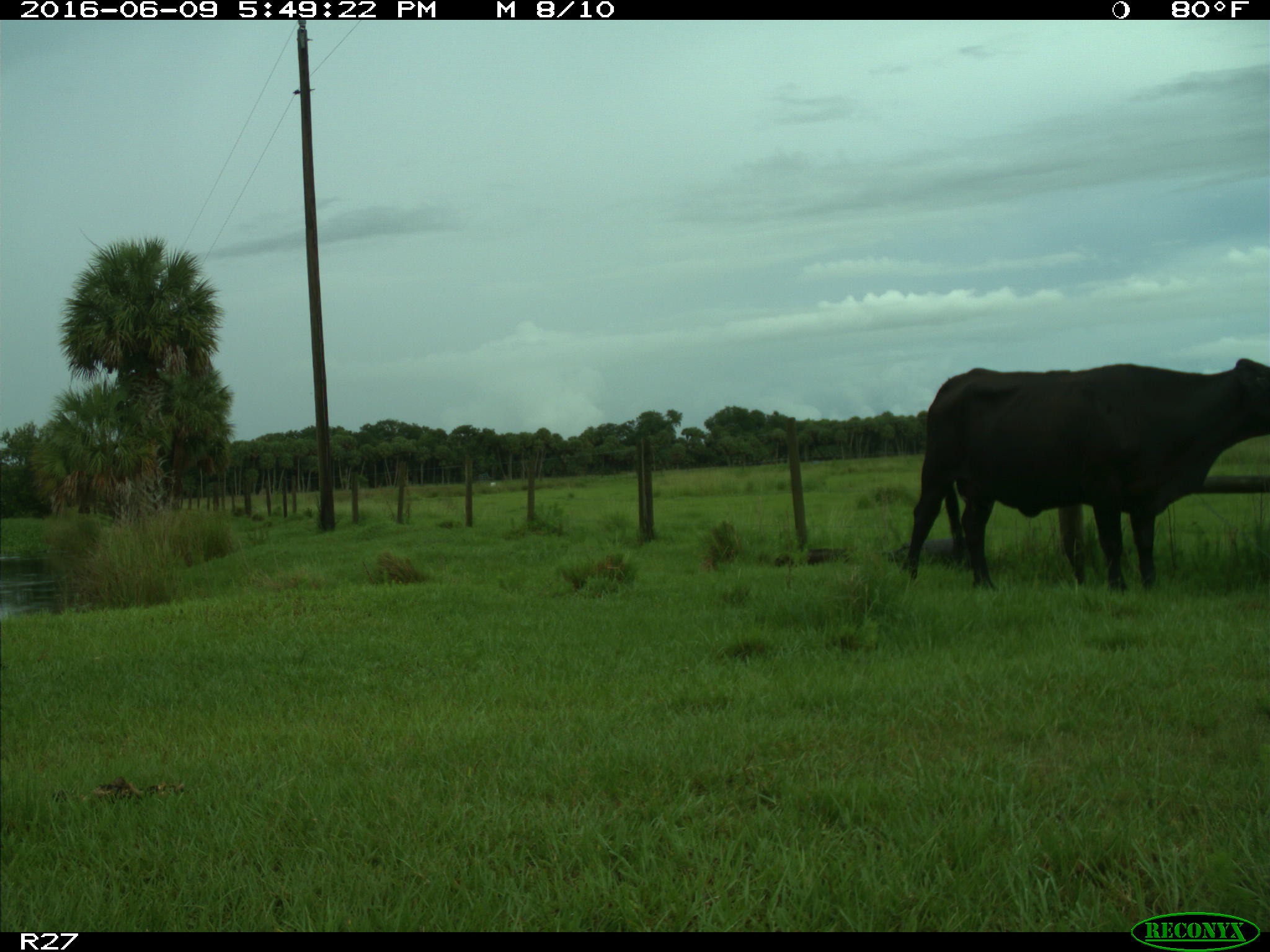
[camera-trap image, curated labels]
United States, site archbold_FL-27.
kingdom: Animalia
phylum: Chordata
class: Mammalia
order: Artiodactyla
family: Bovidae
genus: Bos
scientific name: Bos taurus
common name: domestic cow